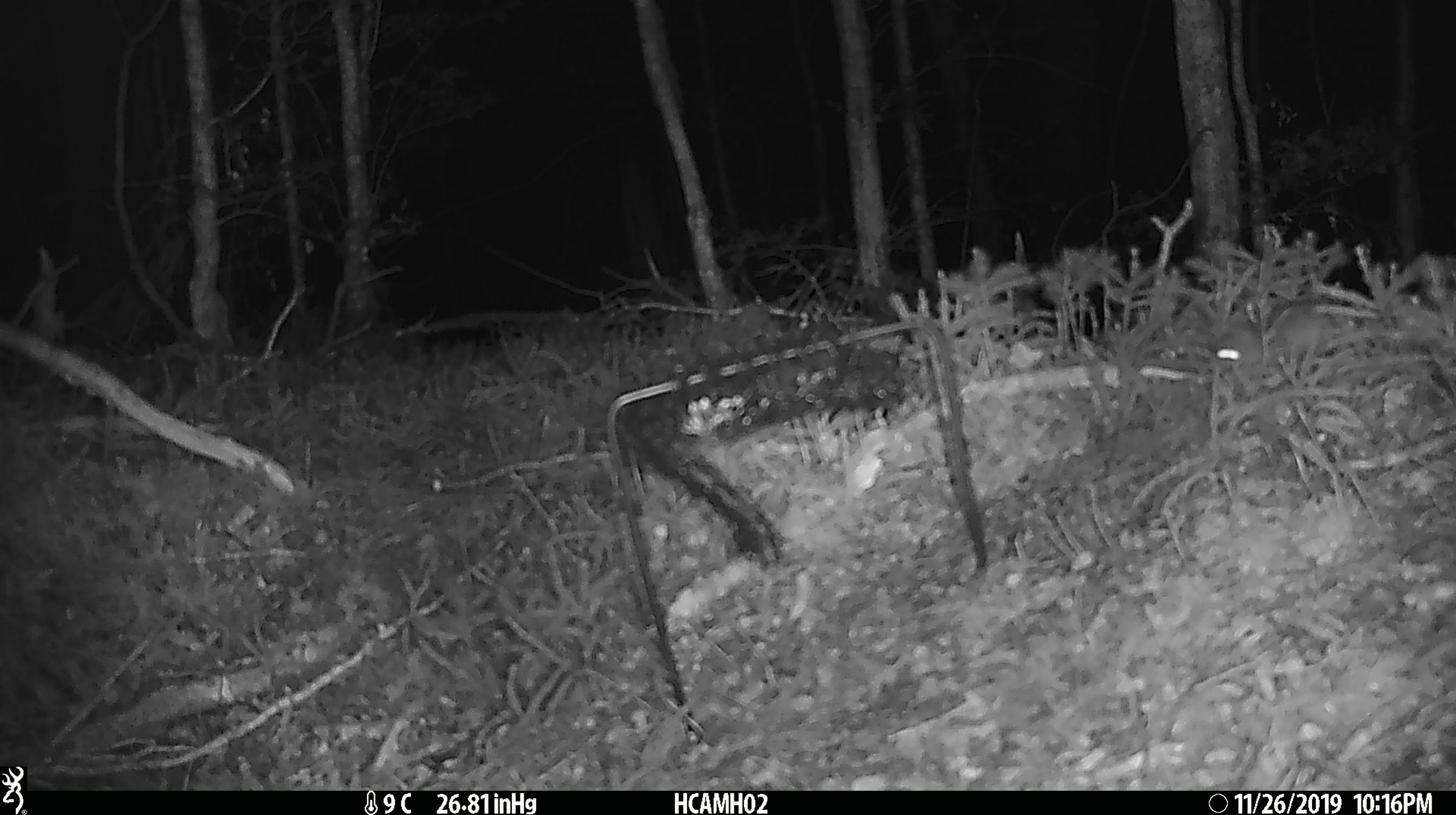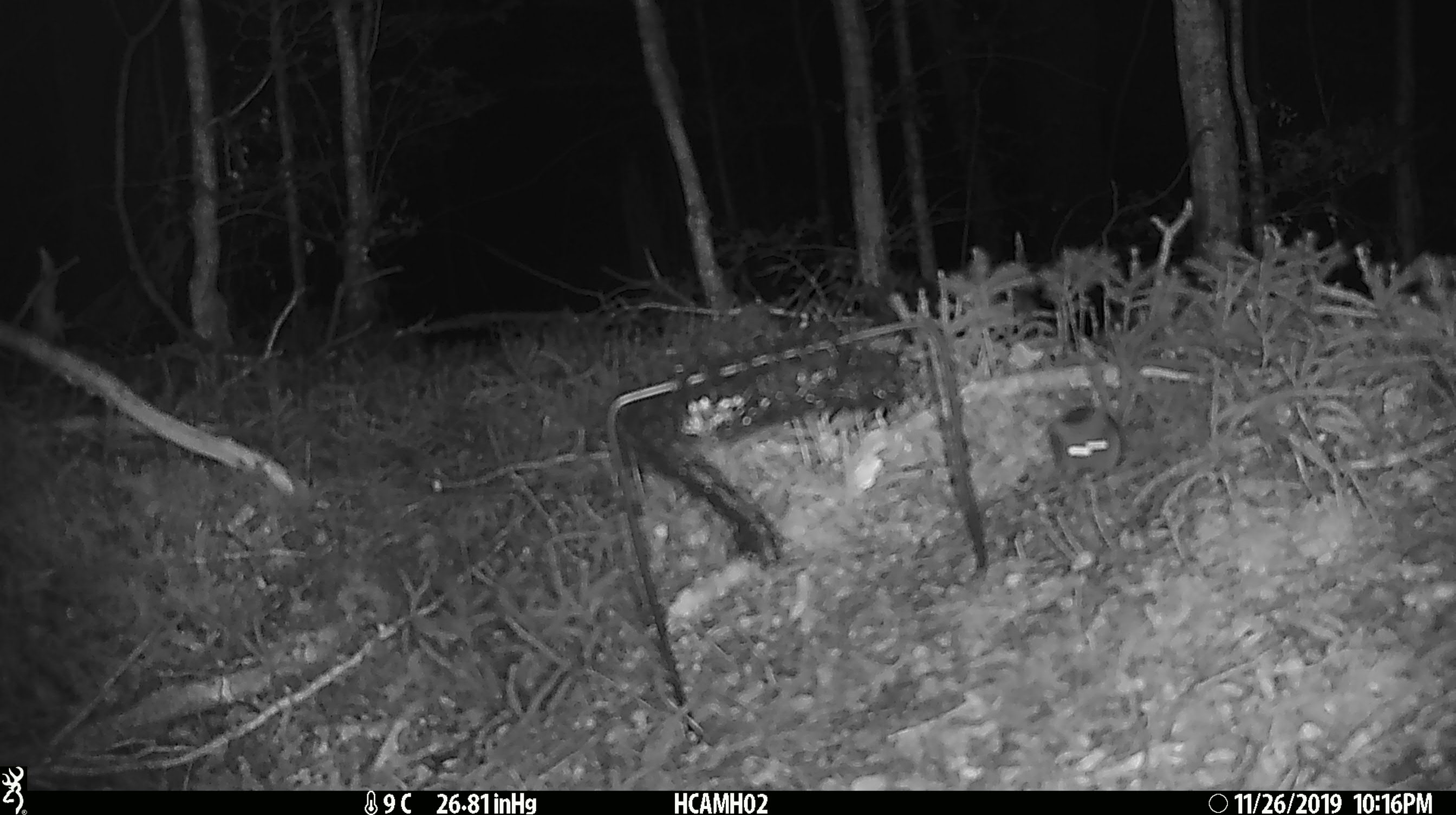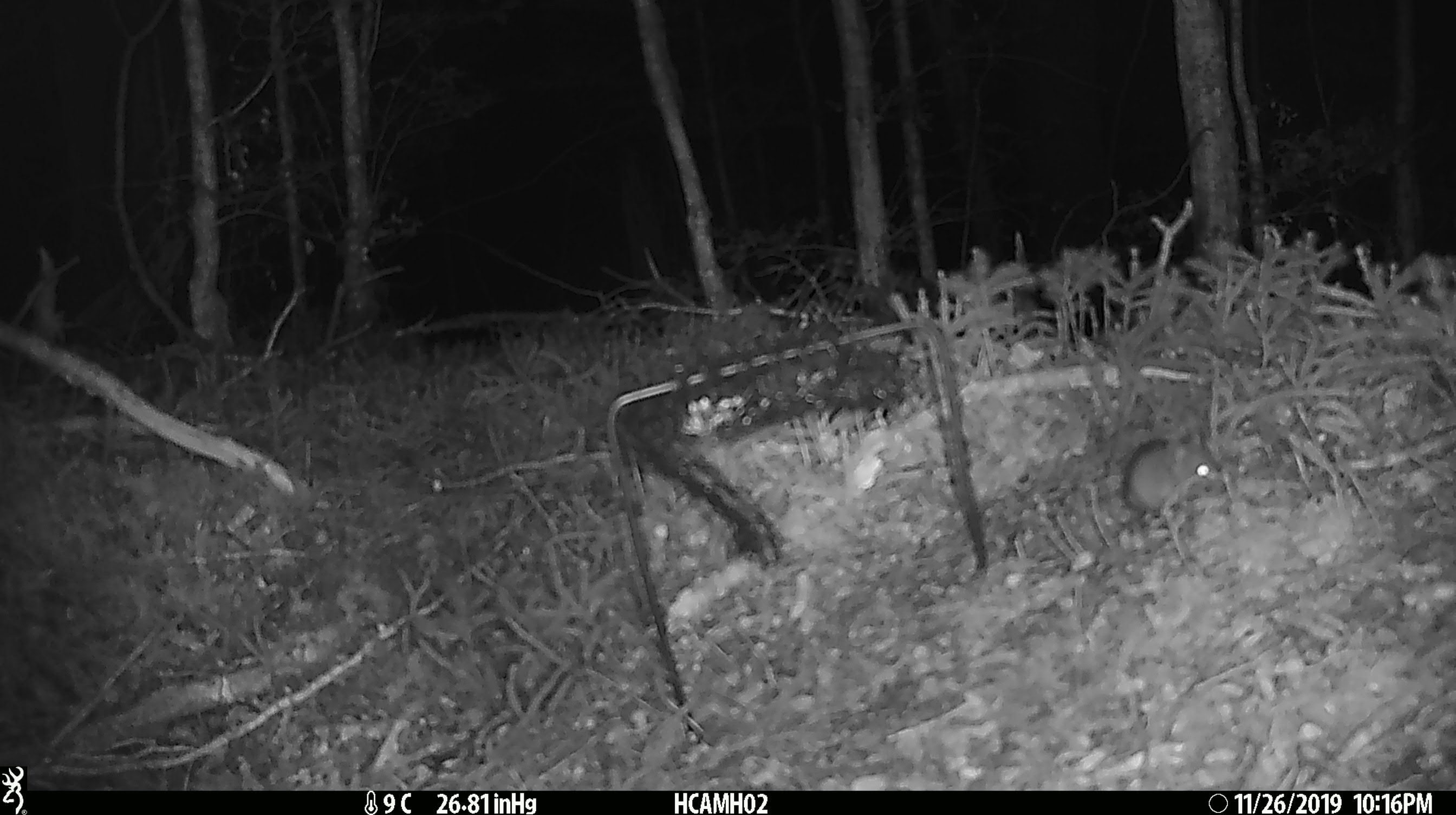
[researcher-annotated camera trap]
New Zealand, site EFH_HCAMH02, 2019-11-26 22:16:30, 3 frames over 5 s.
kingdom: Animalia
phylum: Chordata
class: Mammalia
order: Rodentia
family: Muridae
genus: Mus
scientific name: Mus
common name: mouse